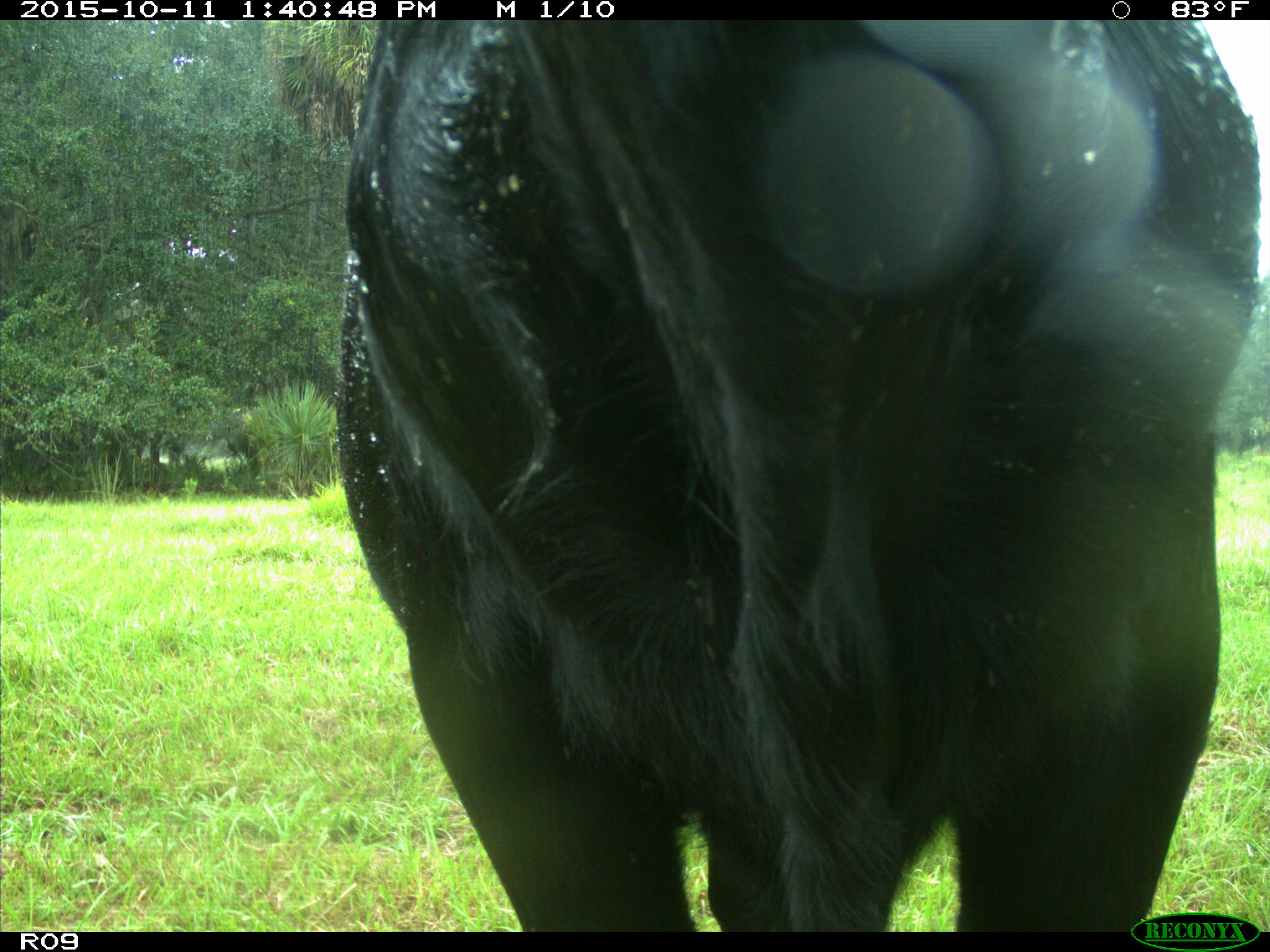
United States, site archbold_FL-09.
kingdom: Animalia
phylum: Chordata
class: Mammalia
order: Artiodactyla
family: Bovidae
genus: Bos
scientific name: Bos taurus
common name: domestic cow